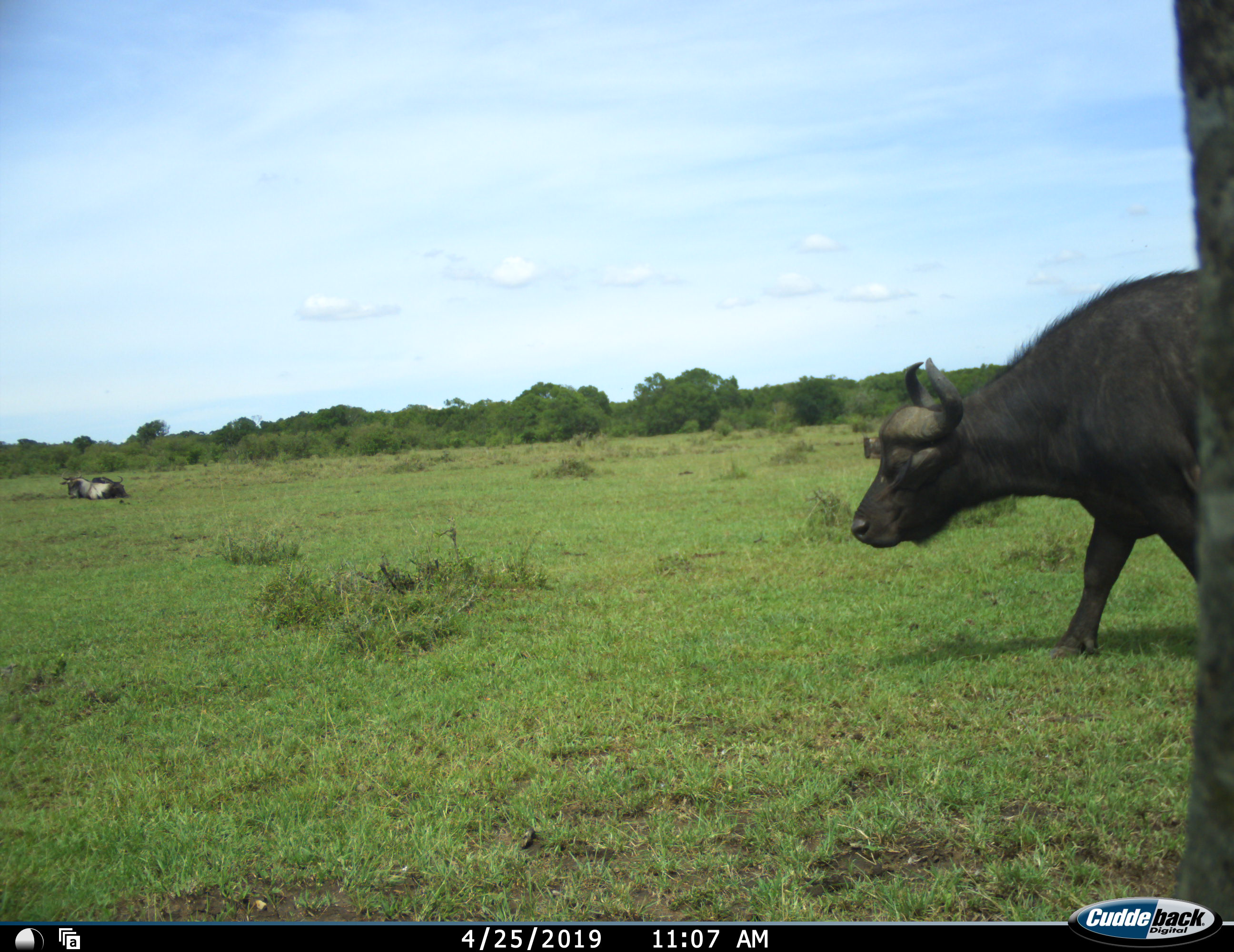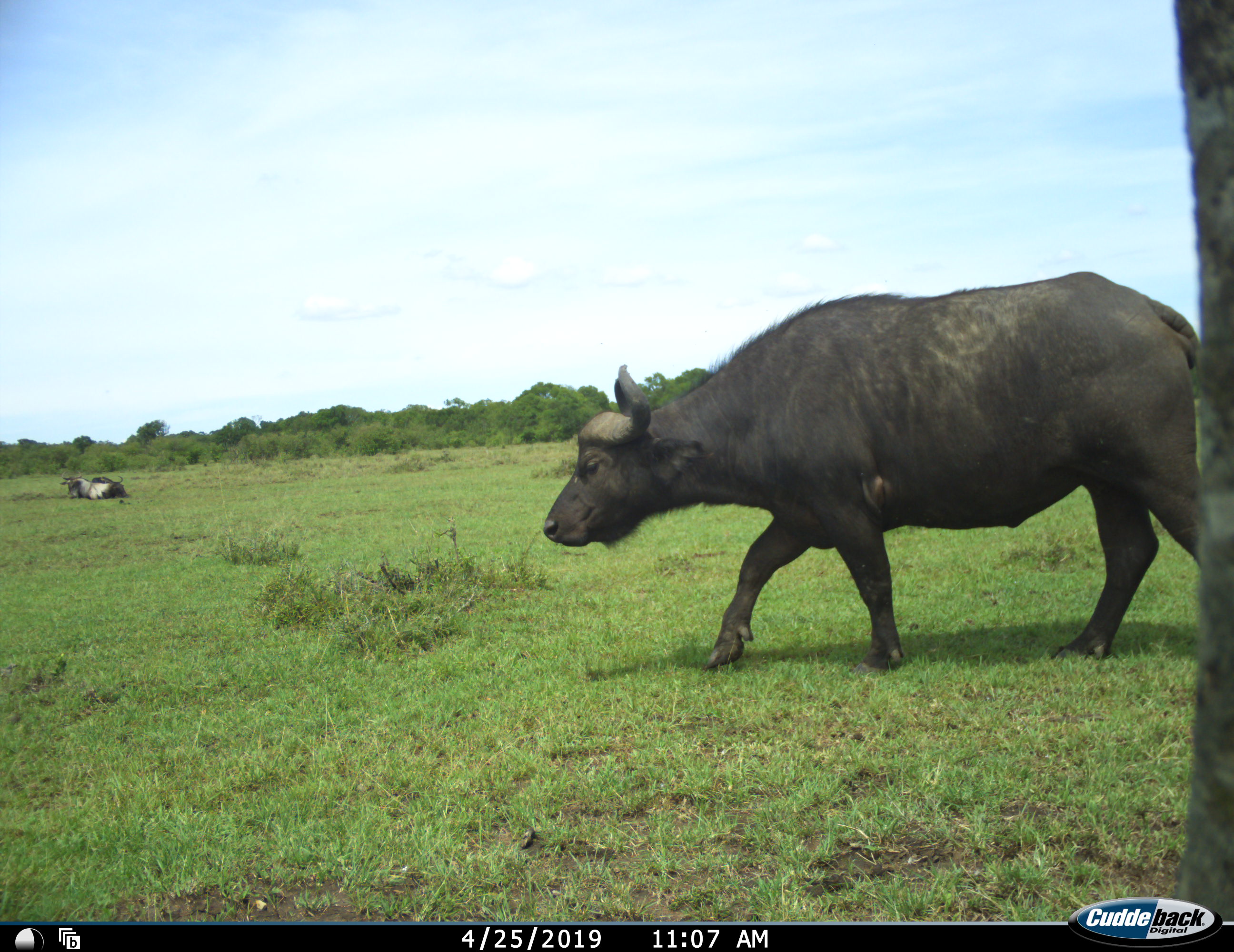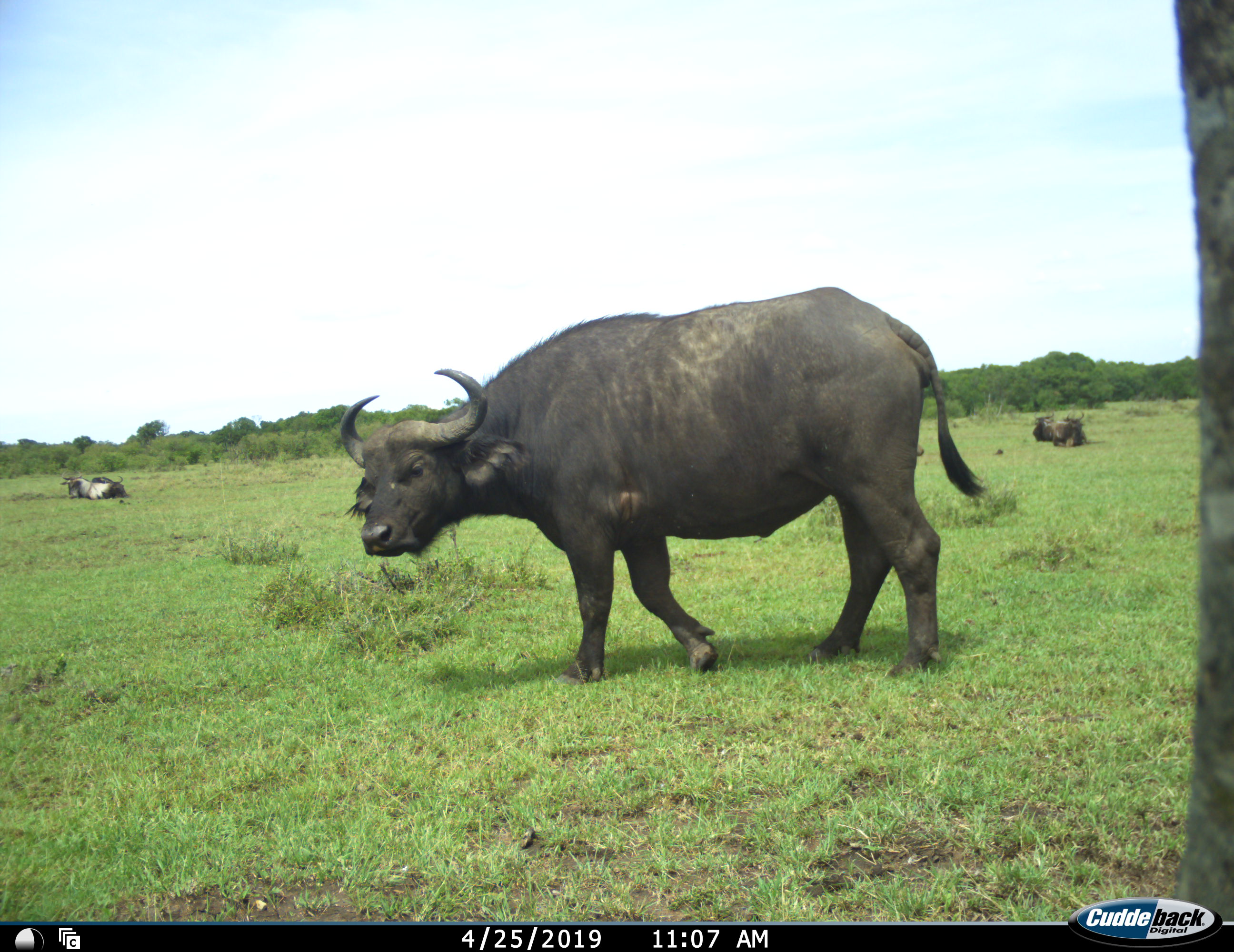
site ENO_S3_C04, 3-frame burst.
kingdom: Animalia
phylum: Chordata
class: Mammalia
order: Artiodactyla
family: Bovidae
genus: Syncerus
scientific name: Syncerus caffer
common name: african buffalo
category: buffalo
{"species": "buffalo (african buffalo) (Syncerus caffer)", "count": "2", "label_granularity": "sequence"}